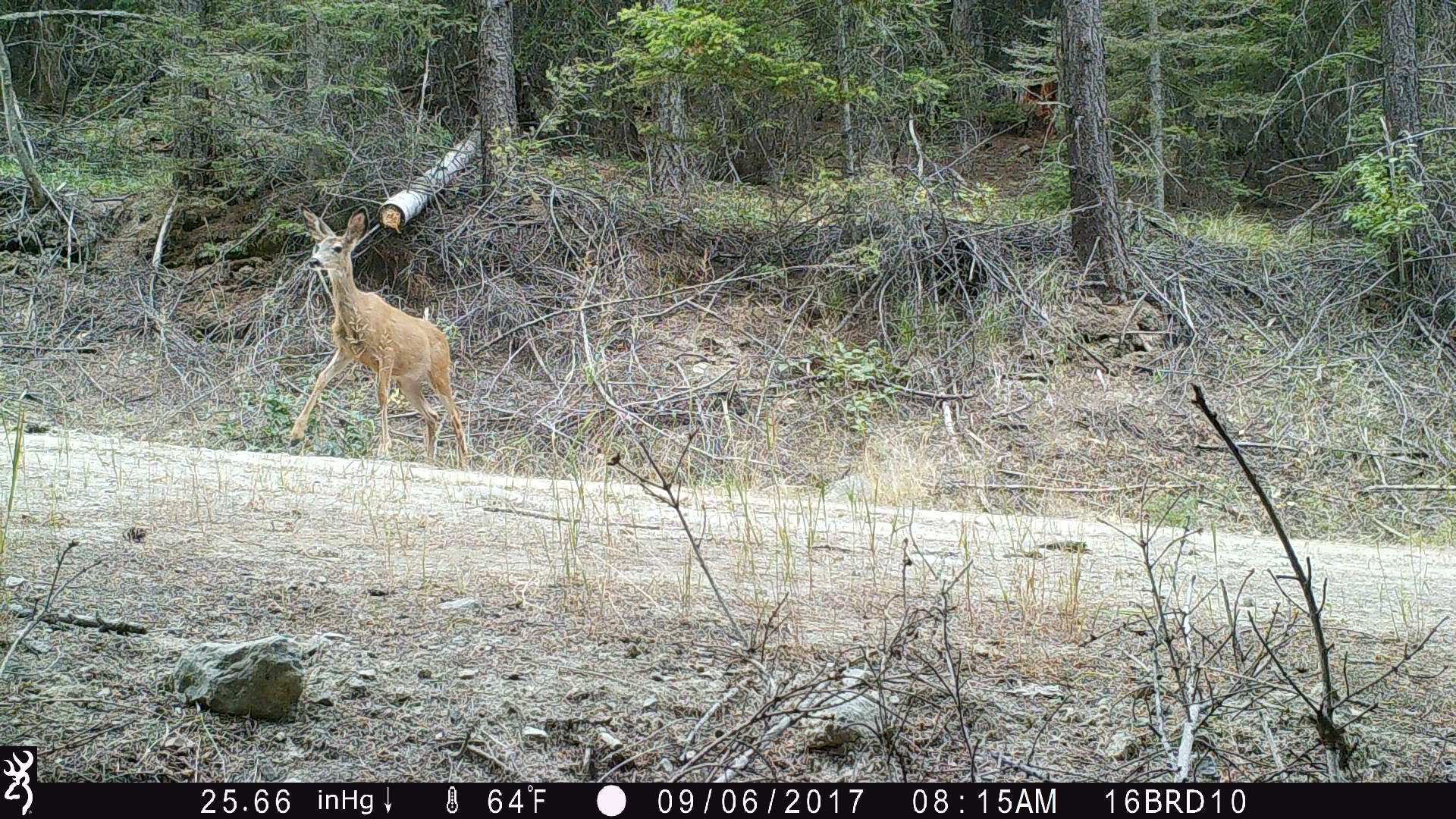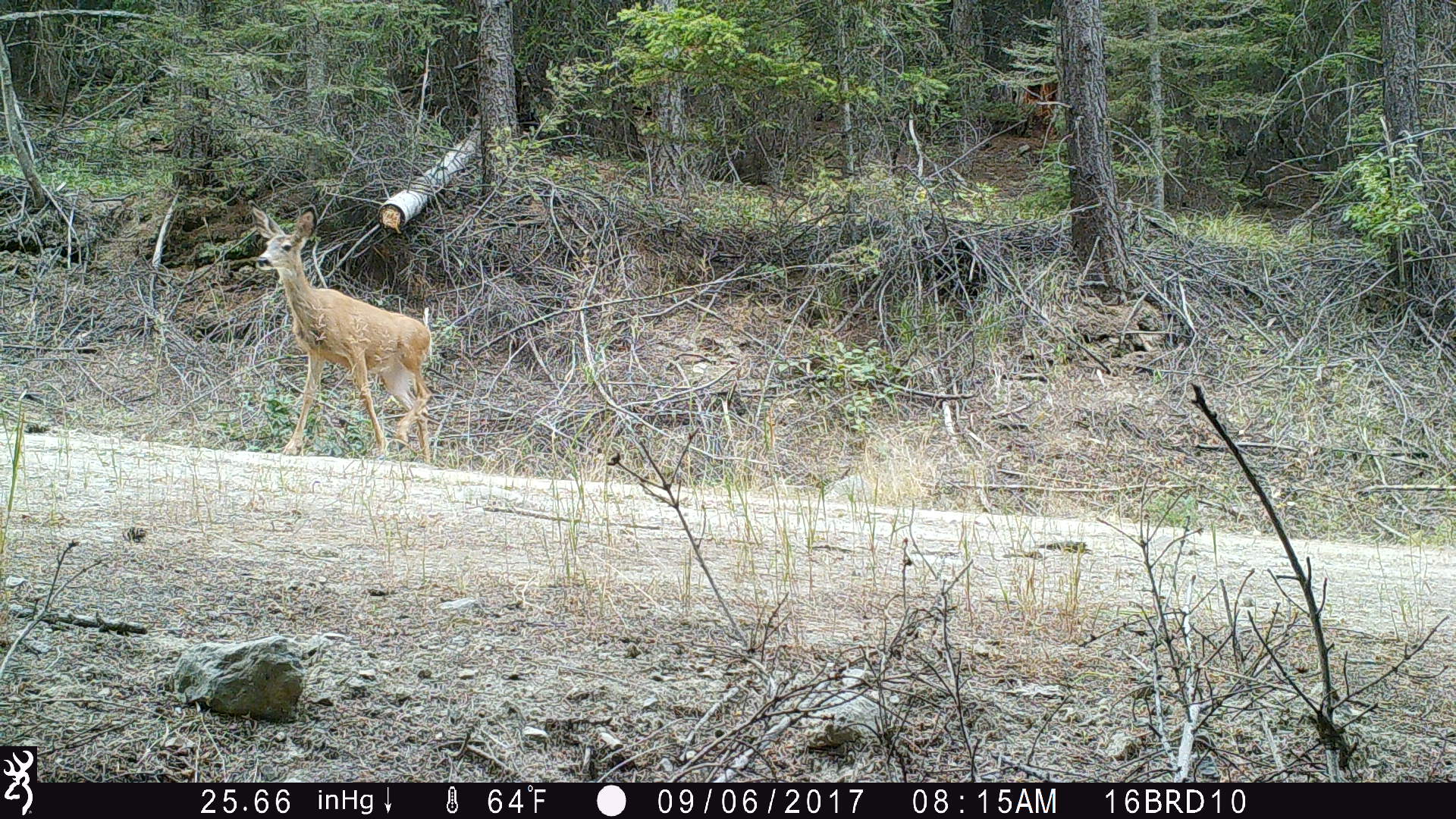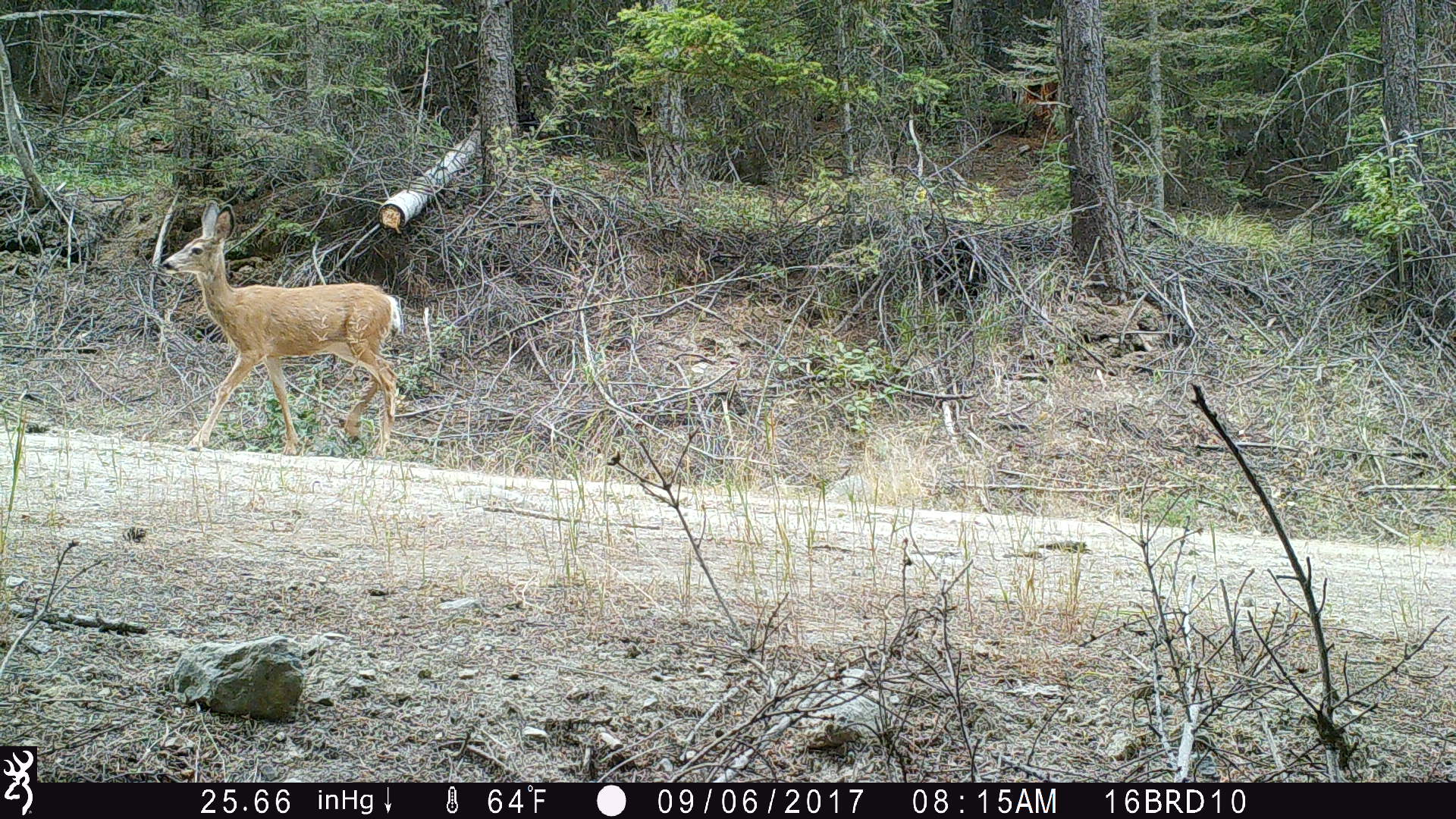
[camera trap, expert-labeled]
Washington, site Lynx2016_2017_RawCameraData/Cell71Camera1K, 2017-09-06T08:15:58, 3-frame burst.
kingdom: Animalia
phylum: Chordata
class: Mammalia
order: Artiodactyla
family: Cervidae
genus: Odocoileus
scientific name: Odocoileus hemionus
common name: mule deer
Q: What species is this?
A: Odocoileus hemionus (mule deer).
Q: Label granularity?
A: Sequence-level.